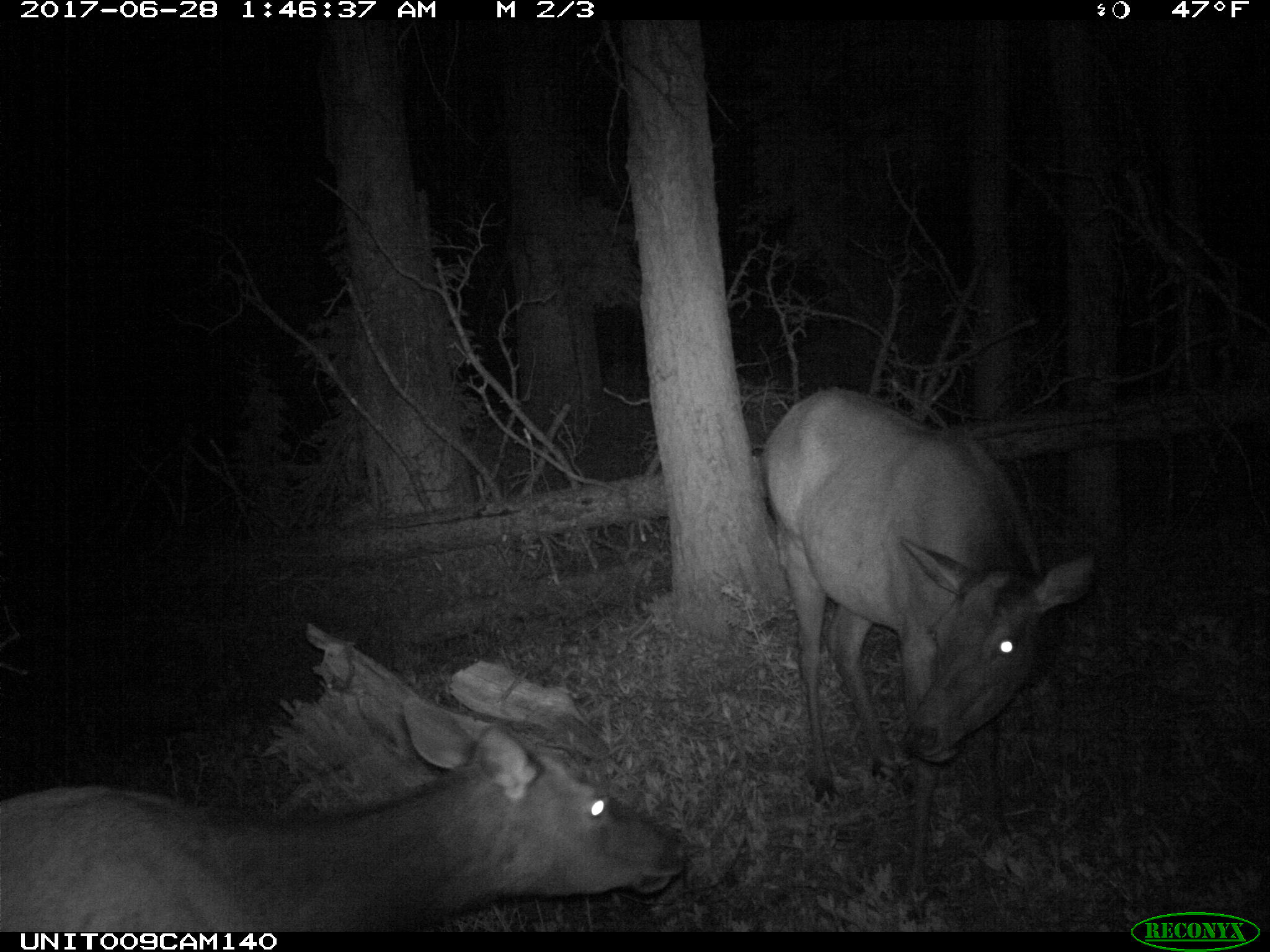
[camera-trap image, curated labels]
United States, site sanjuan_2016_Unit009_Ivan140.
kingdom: Animalia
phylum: Chordata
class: Mammalia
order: Artiodactyla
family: Cervidae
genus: Cervus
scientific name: Cervus elaphus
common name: red deer